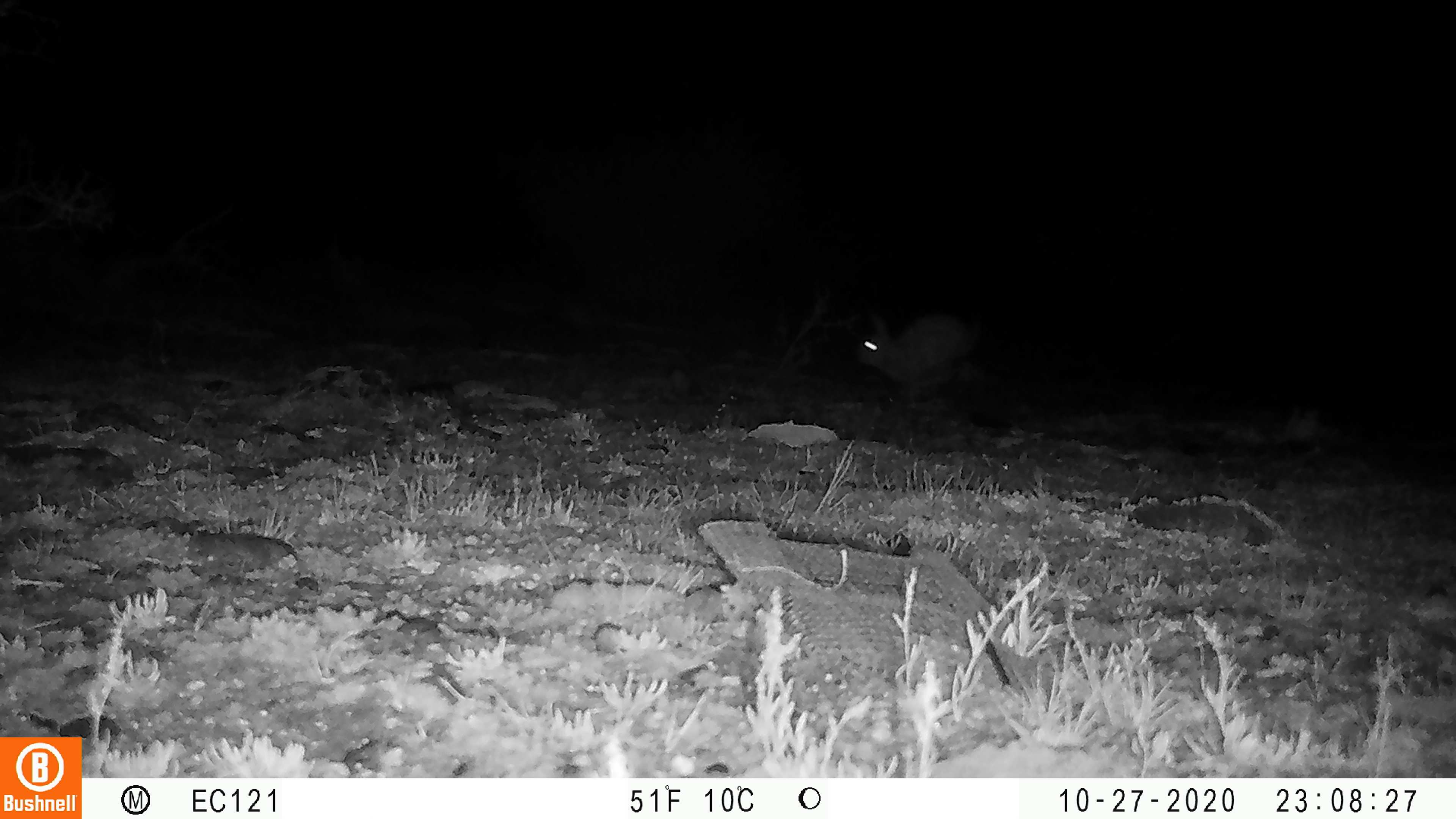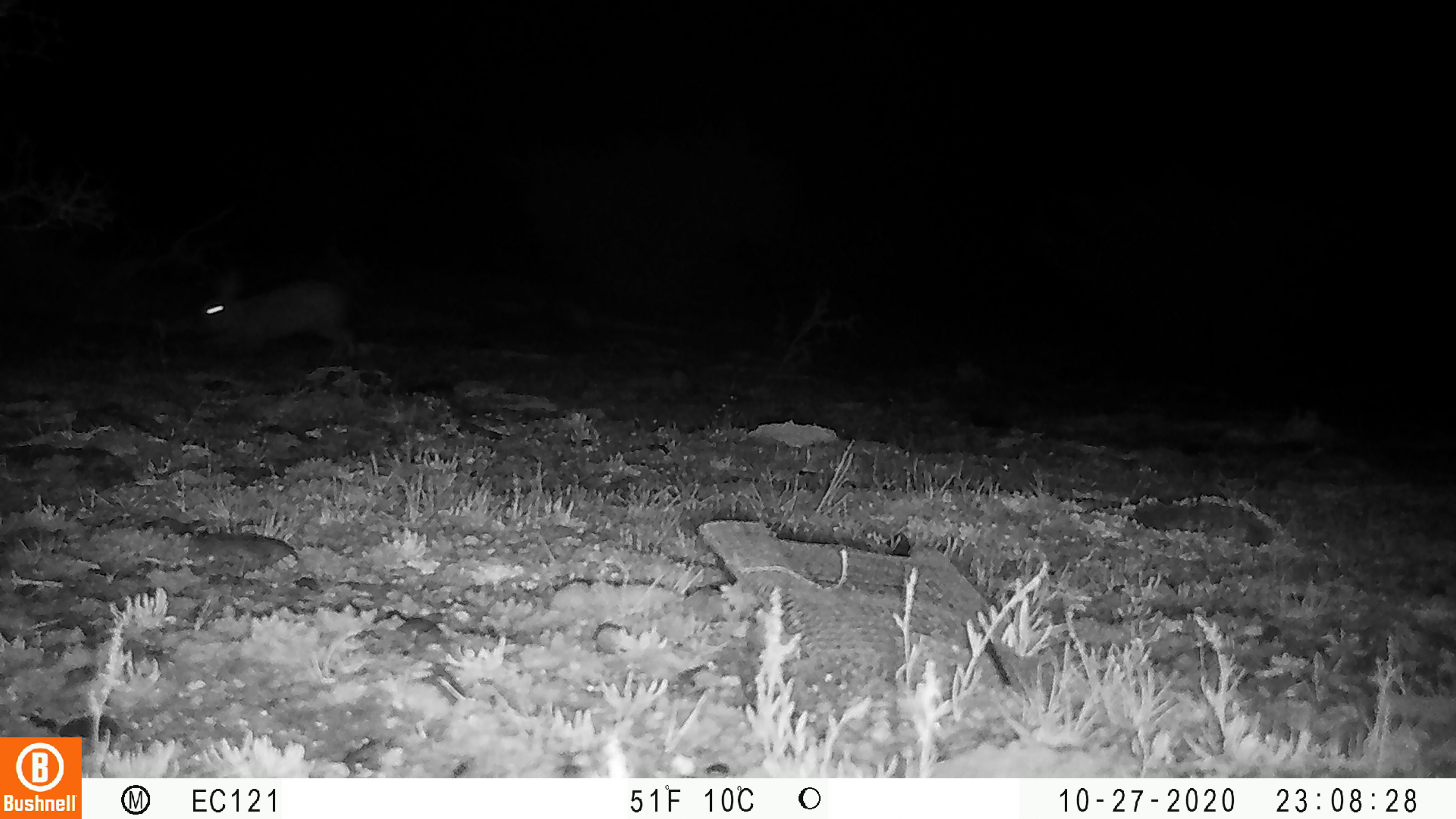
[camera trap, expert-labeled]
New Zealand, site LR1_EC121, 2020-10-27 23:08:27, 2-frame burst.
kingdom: Animalia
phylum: Chordata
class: Mammalia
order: Lagomorpha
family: Leporidae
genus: Oryctolagus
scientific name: Oryctolagus cuniculus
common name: european rabbit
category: rabbit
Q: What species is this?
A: Rabbit (european rabbit) (Oryctolagus cuniculus).